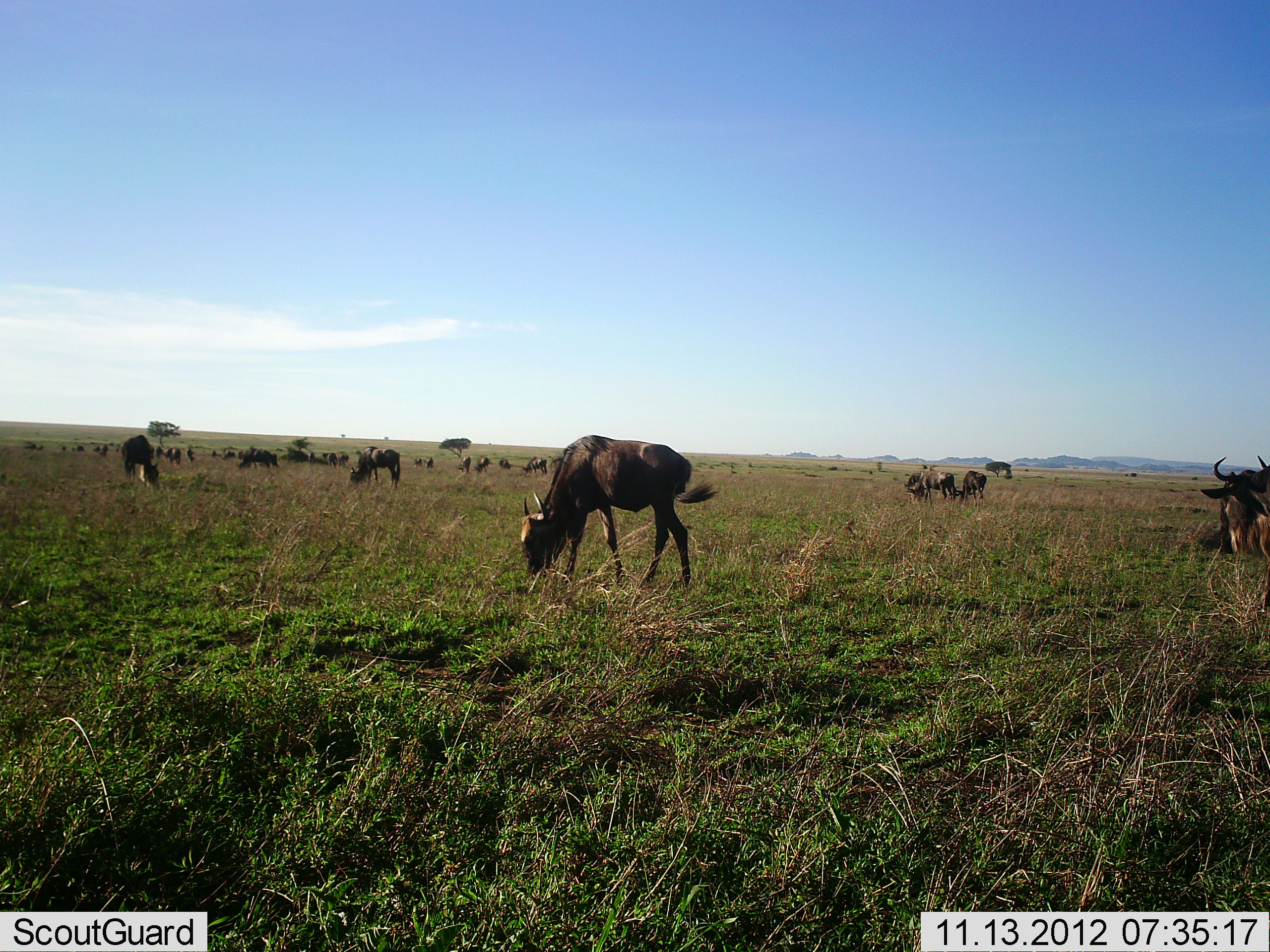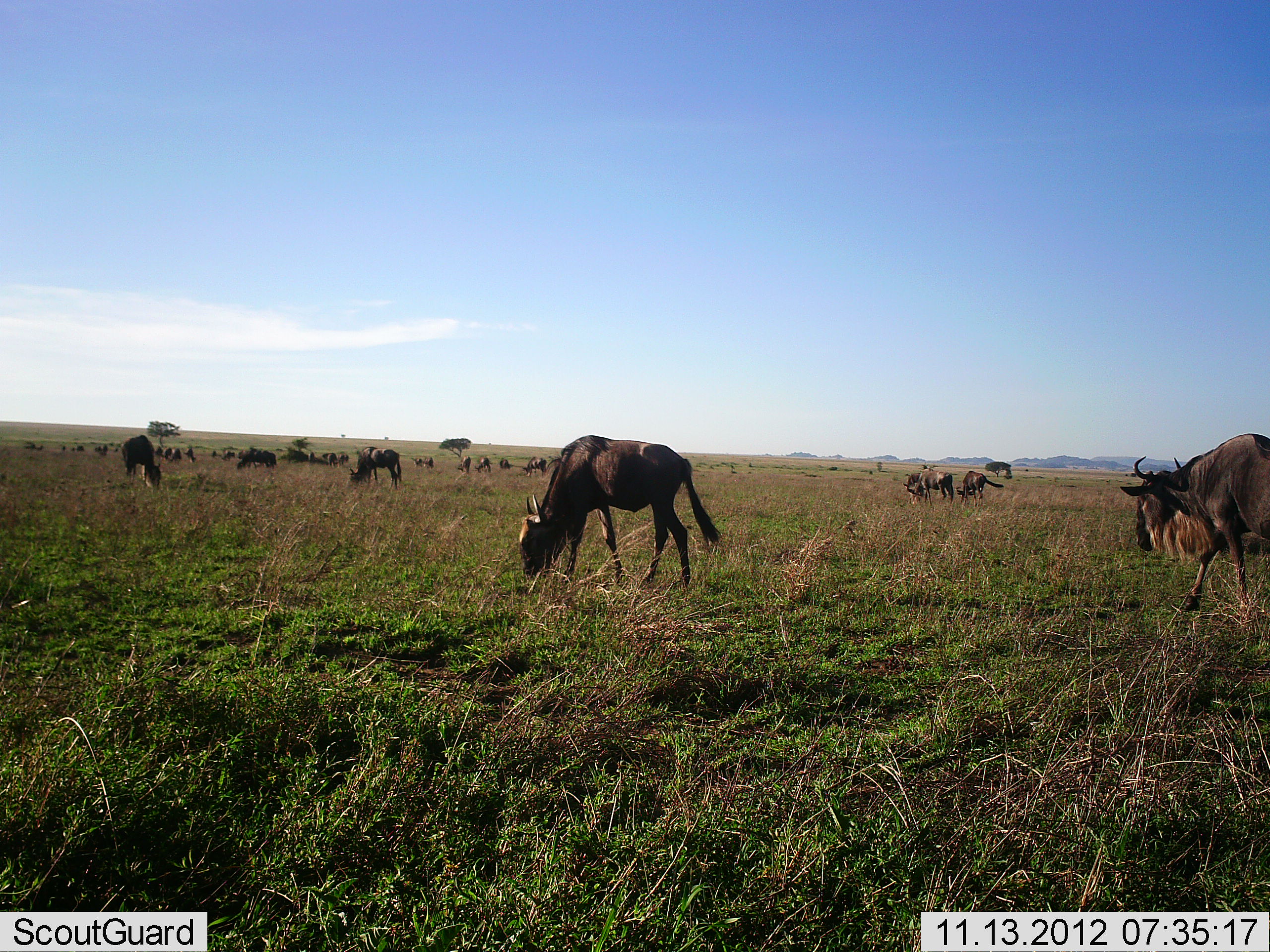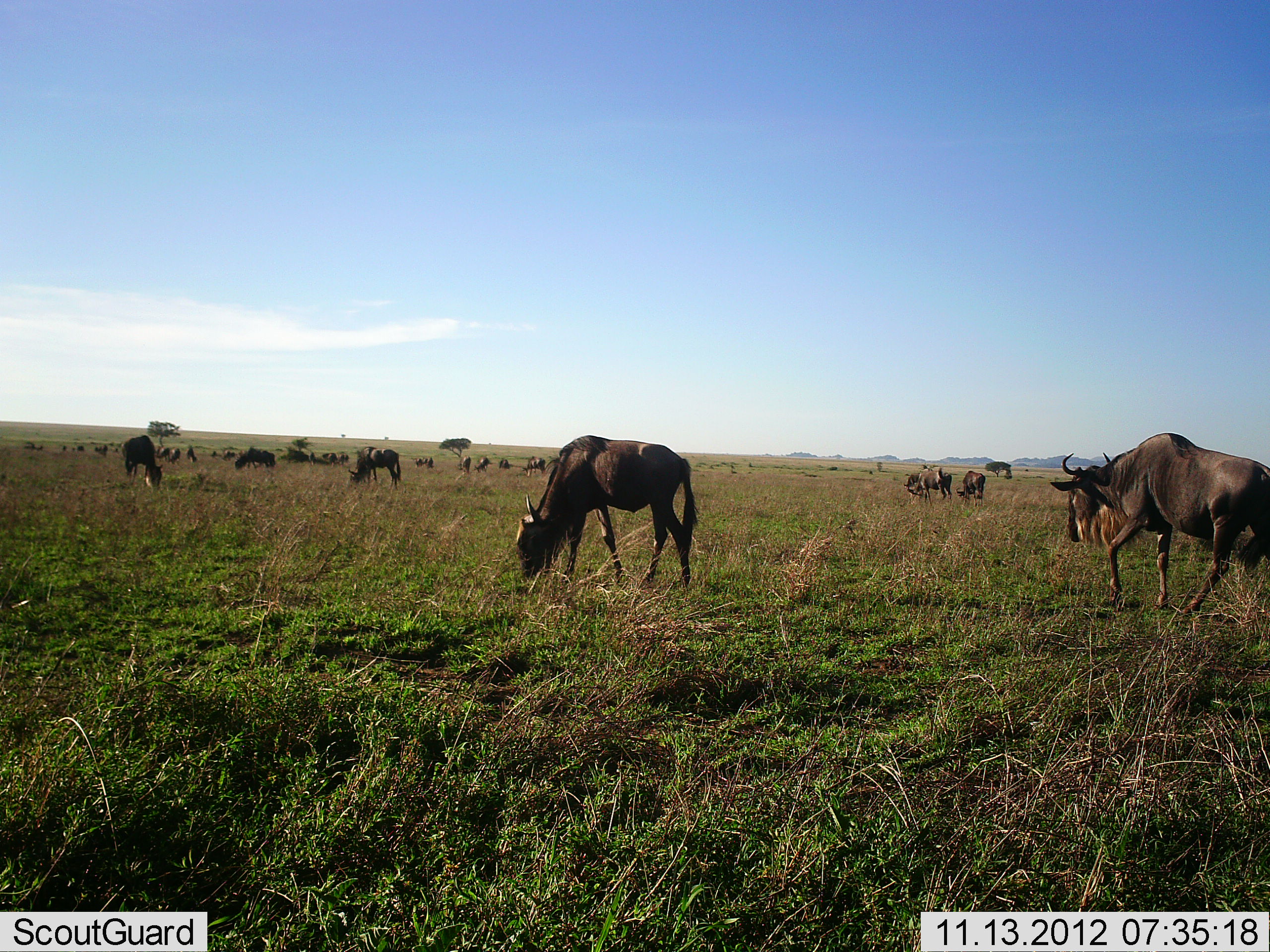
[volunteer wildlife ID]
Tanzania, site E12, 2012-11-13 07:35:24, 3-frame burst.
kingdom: Animalia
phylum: Chordata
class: Mammalia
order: Artiodactyla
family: Bovidae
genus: Connochaetes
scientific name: Connochaetes taurinus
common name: blue wildebeest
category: wildebeest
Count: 11-50.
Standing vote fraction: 40%.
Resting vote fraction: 10%.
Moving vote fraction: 60%.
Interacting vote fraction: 10%.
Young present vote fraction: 0%.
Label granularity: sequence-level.